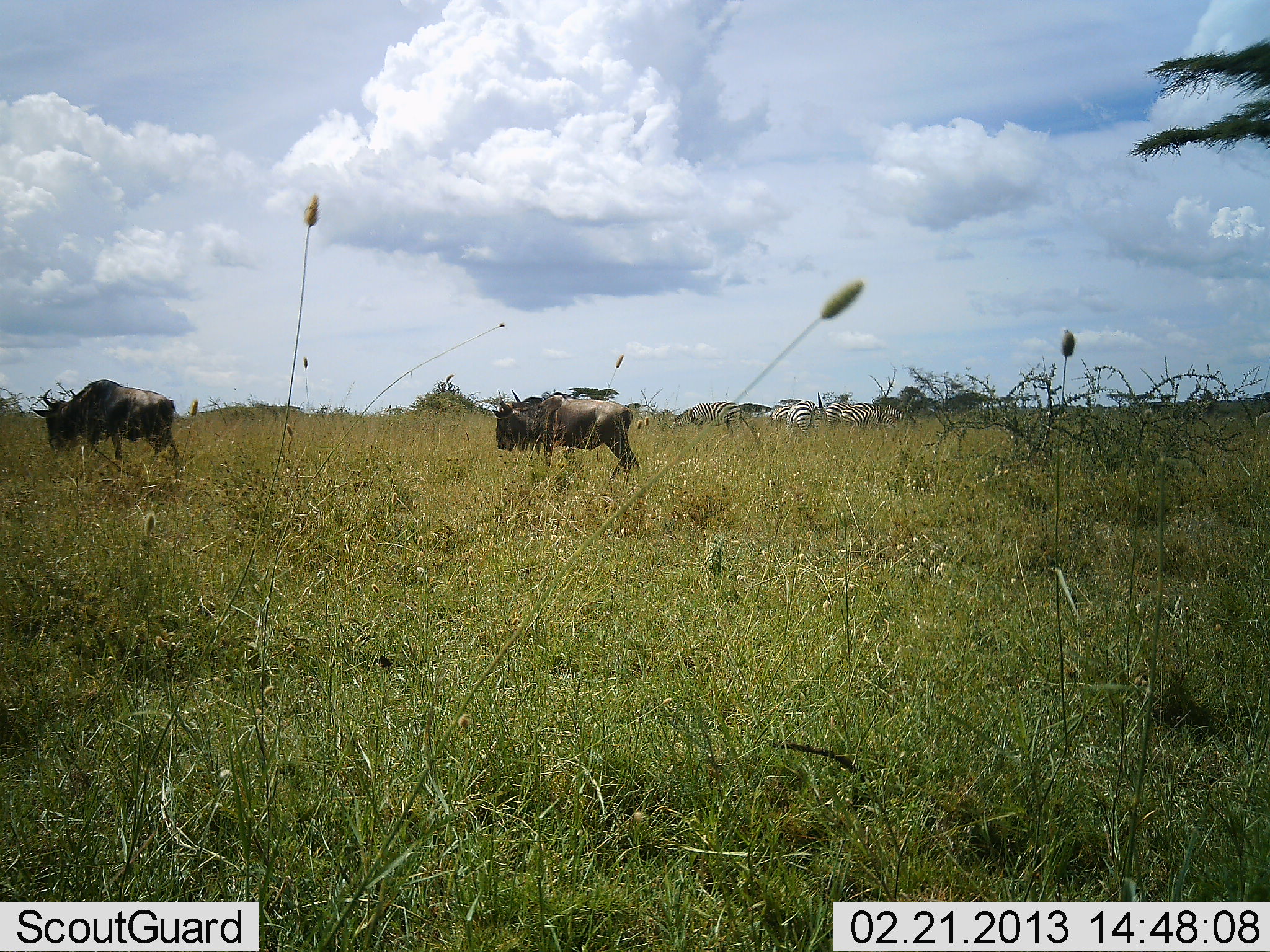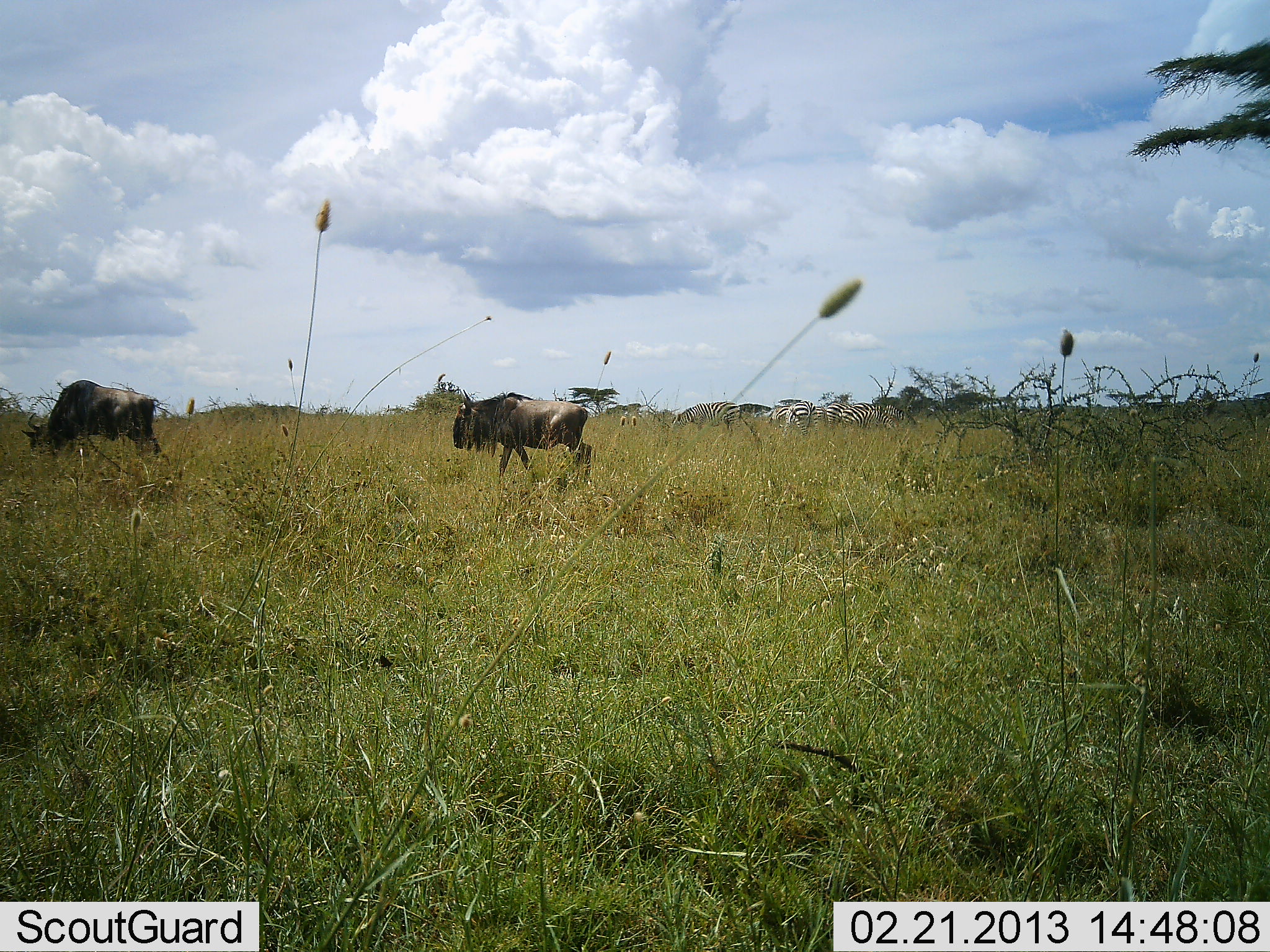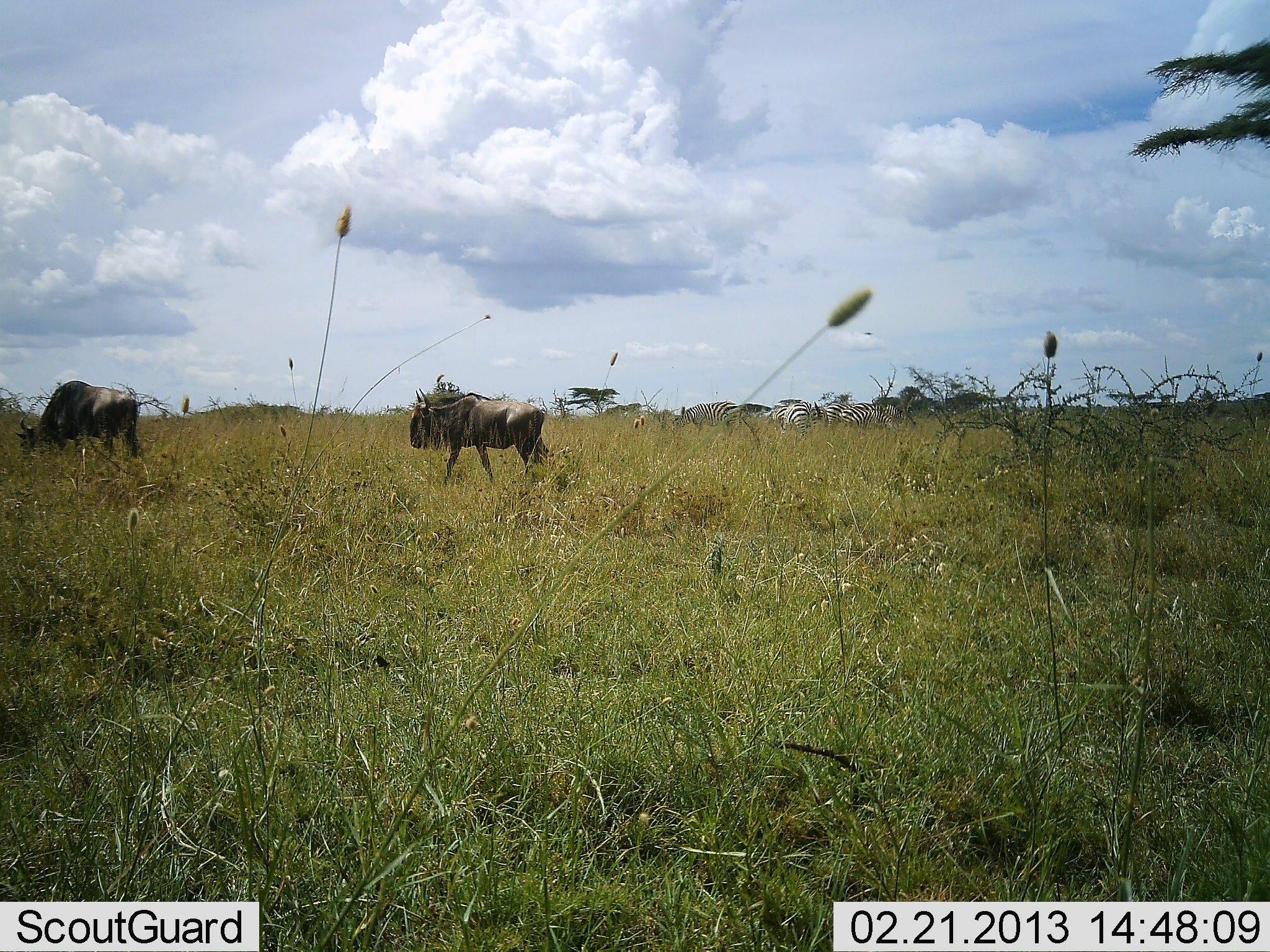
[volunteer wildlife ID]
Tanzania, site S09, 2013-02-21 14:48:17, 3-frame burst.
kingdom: Animalia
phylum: Chordata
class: Mammalia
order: Artiodactyla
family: Bovidae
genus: Connochaetes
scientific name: Connochaetes taurinus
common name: blue wildebeest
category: wildebeest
Wildebeest (blue wildebeest) (Connochaetes taurinus), count 2. Behavior (volunteer vote fractions): standing 17%, resting 0%, moving 88%, interacting 0%. Young present (vote fraction): 0%. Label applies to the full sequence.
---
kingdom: Animalia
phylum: Chordata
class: Mammalia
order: Perissodactyla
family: Equidae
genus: Equus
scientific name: Equus quagga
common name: plains zebra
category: zebra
Zebra (plains zebra) (Equus quagga), count 4. Behavior (volunteer vote fractions): standing 62%, resting 4%, moving 0%, interacting 0%. Young present (vote fraction): 0%. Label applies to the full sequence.